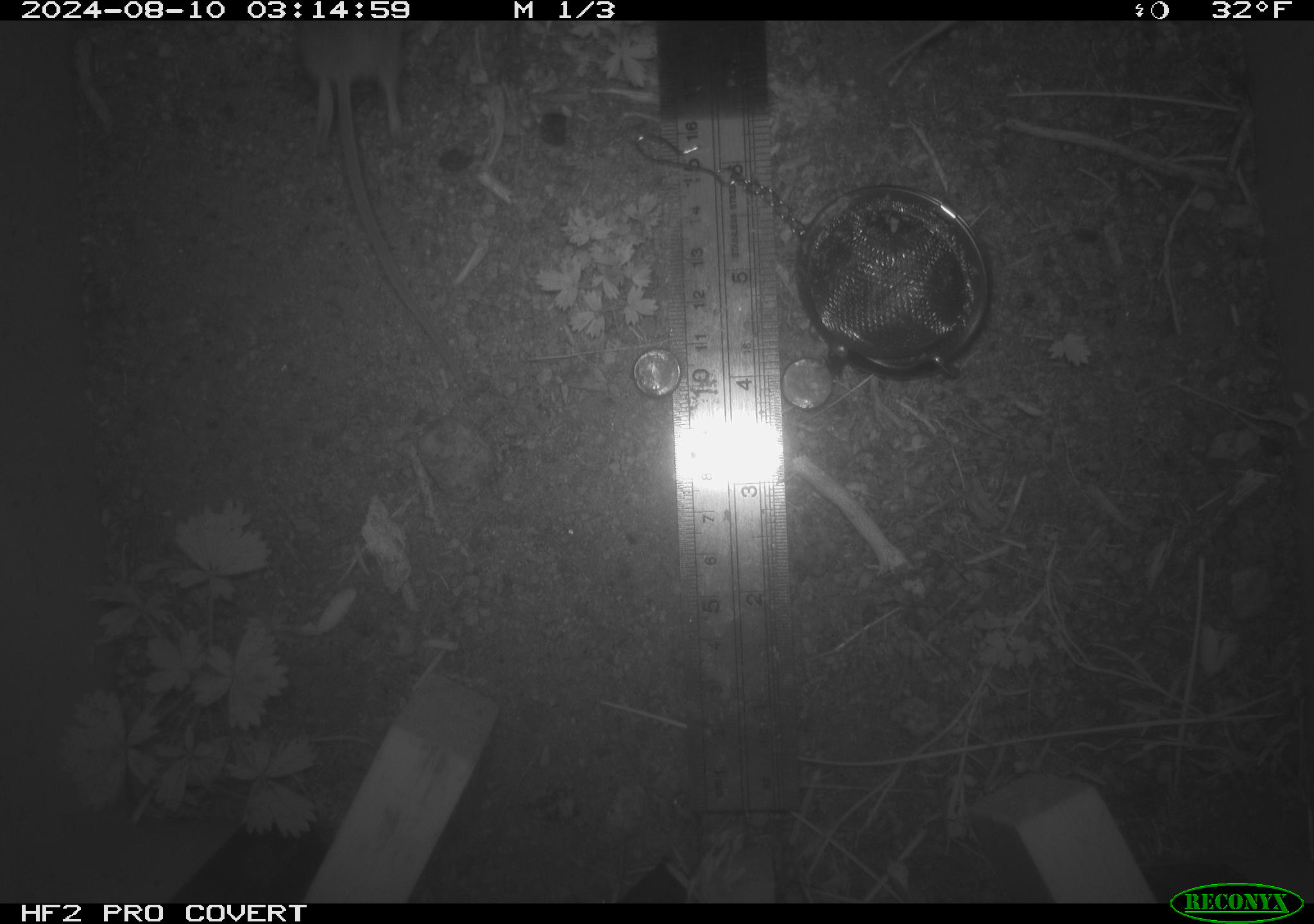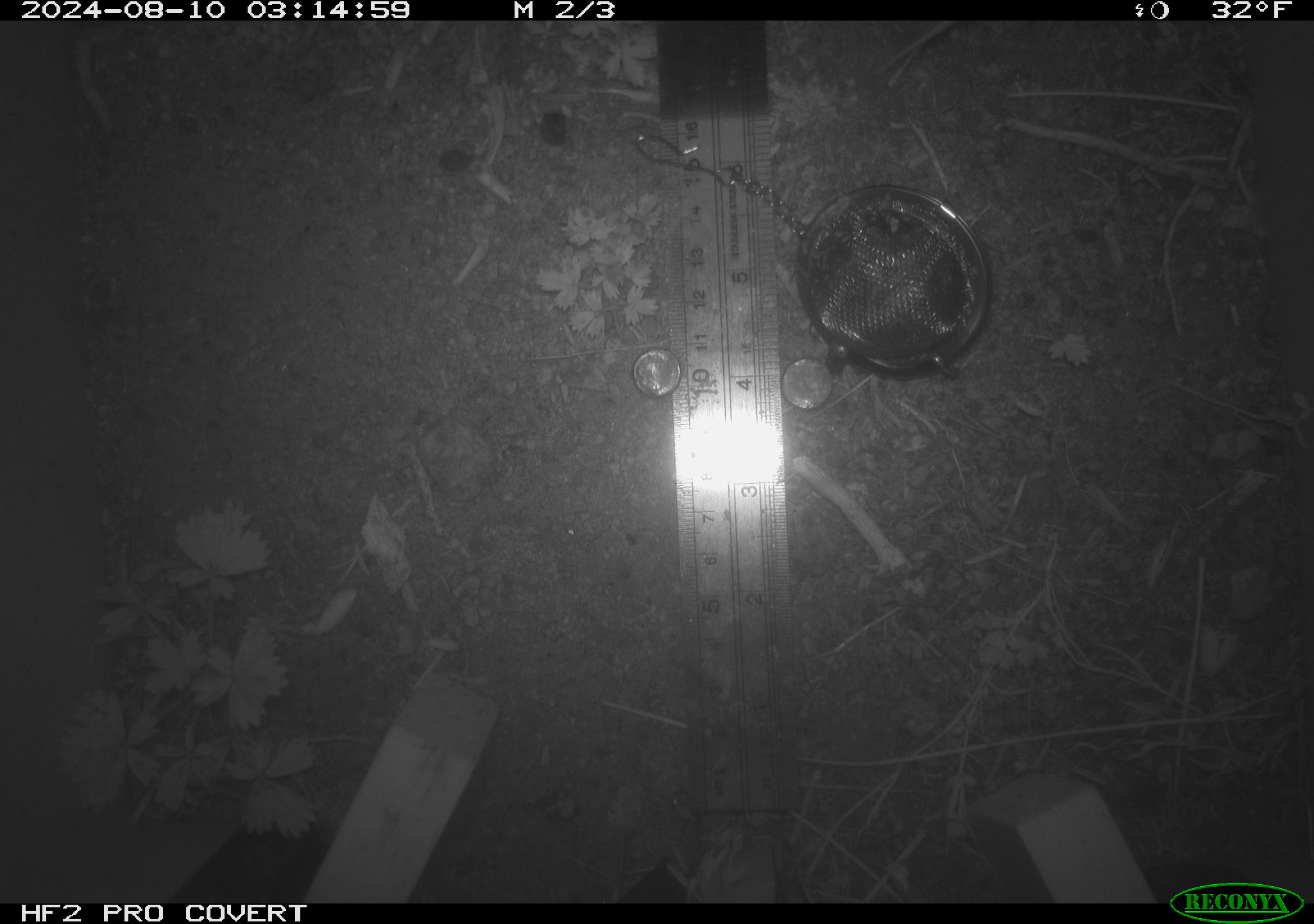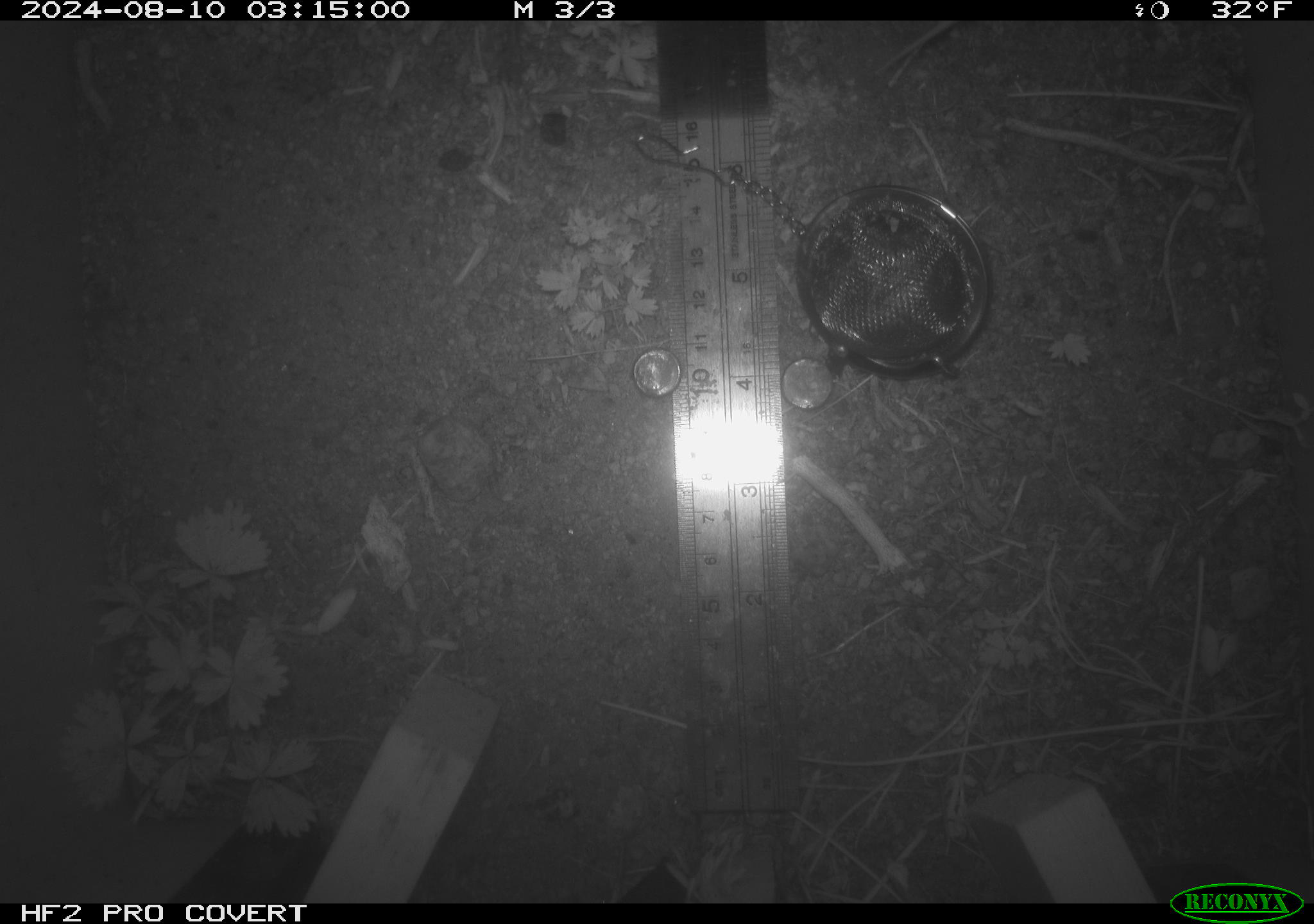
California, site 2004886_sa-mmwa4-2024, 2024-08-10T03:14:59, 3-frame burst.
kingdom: Animalia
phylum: Chordata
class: Mammalia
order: Rodentia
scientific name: Rodentia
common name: mouse species